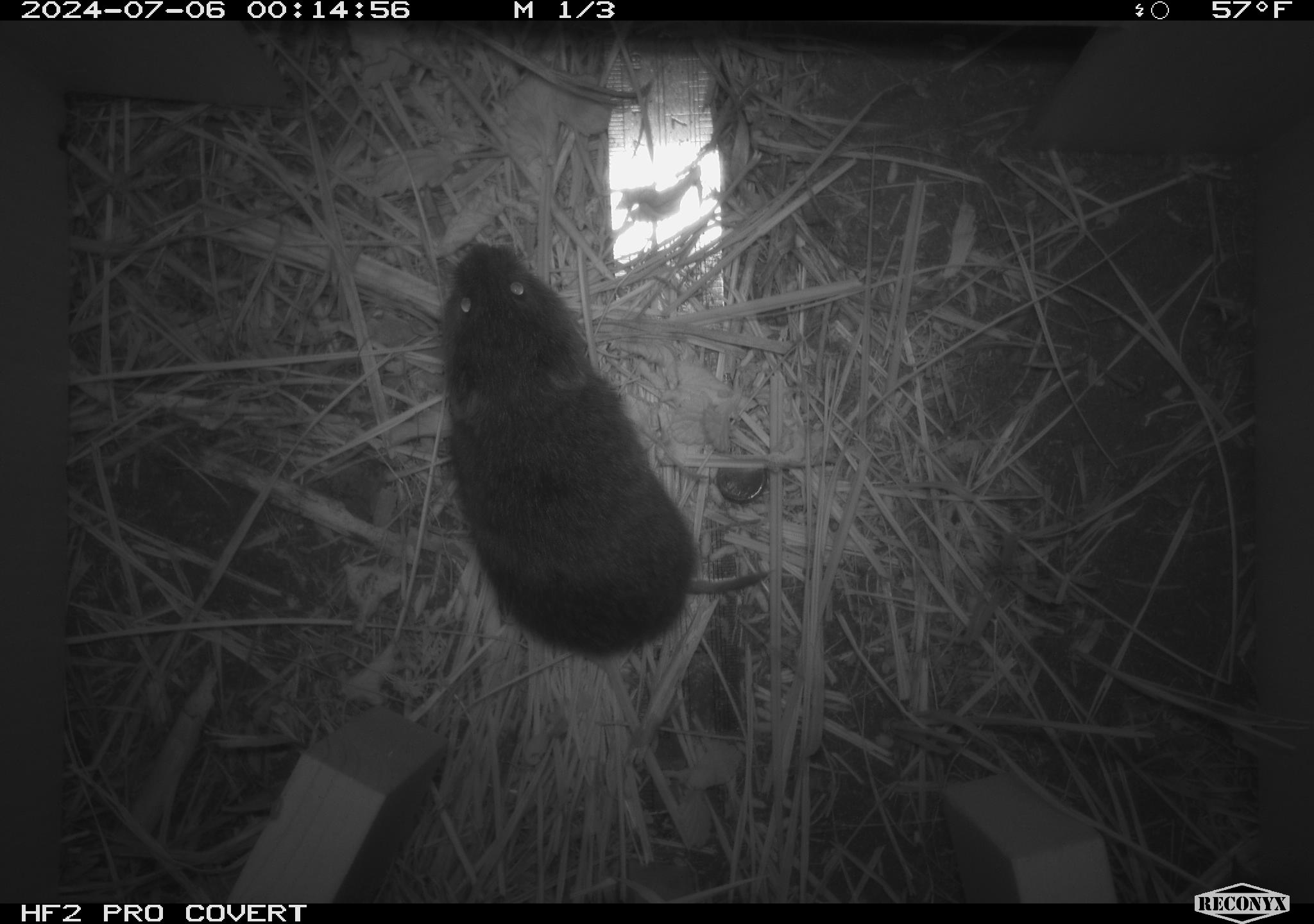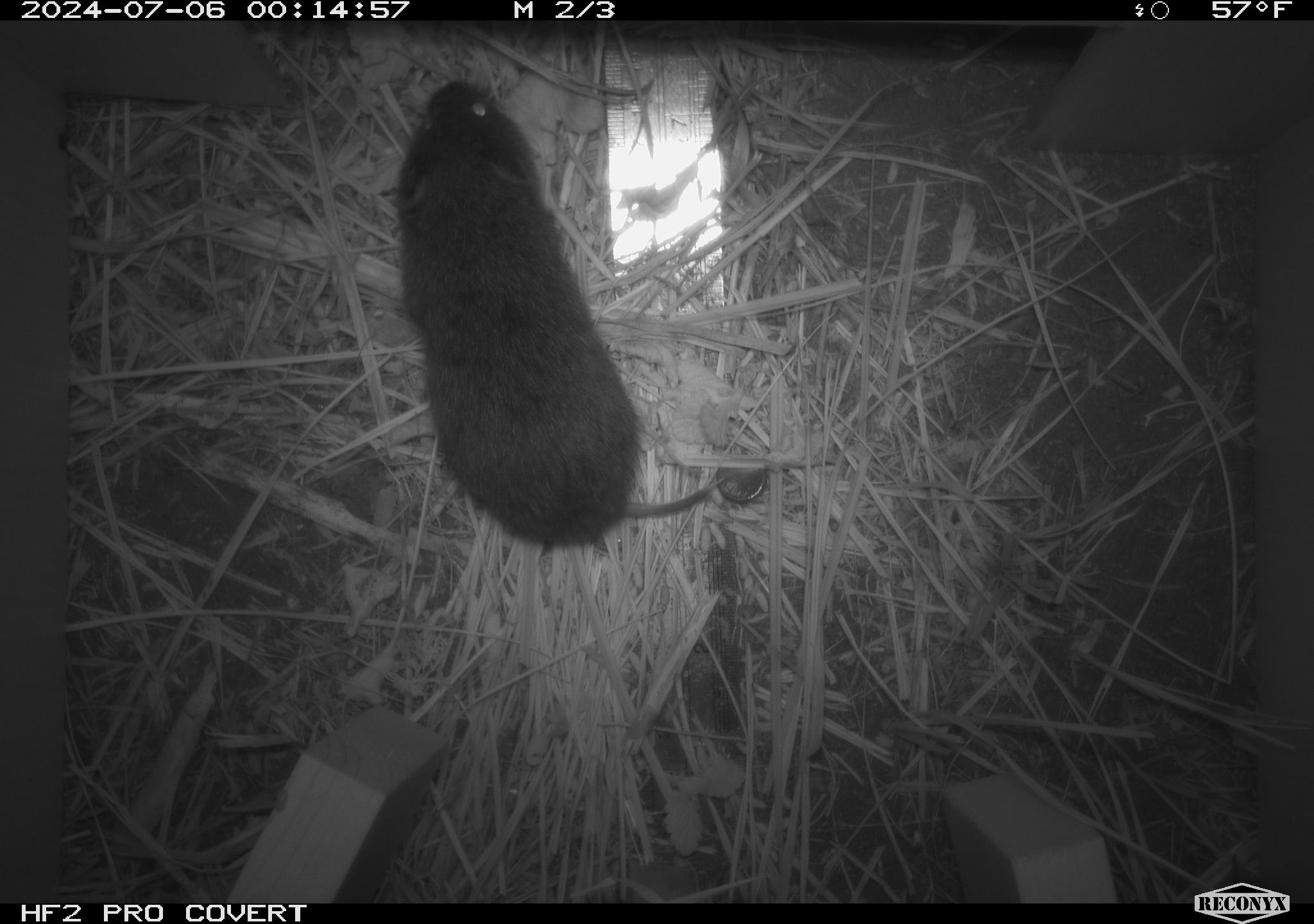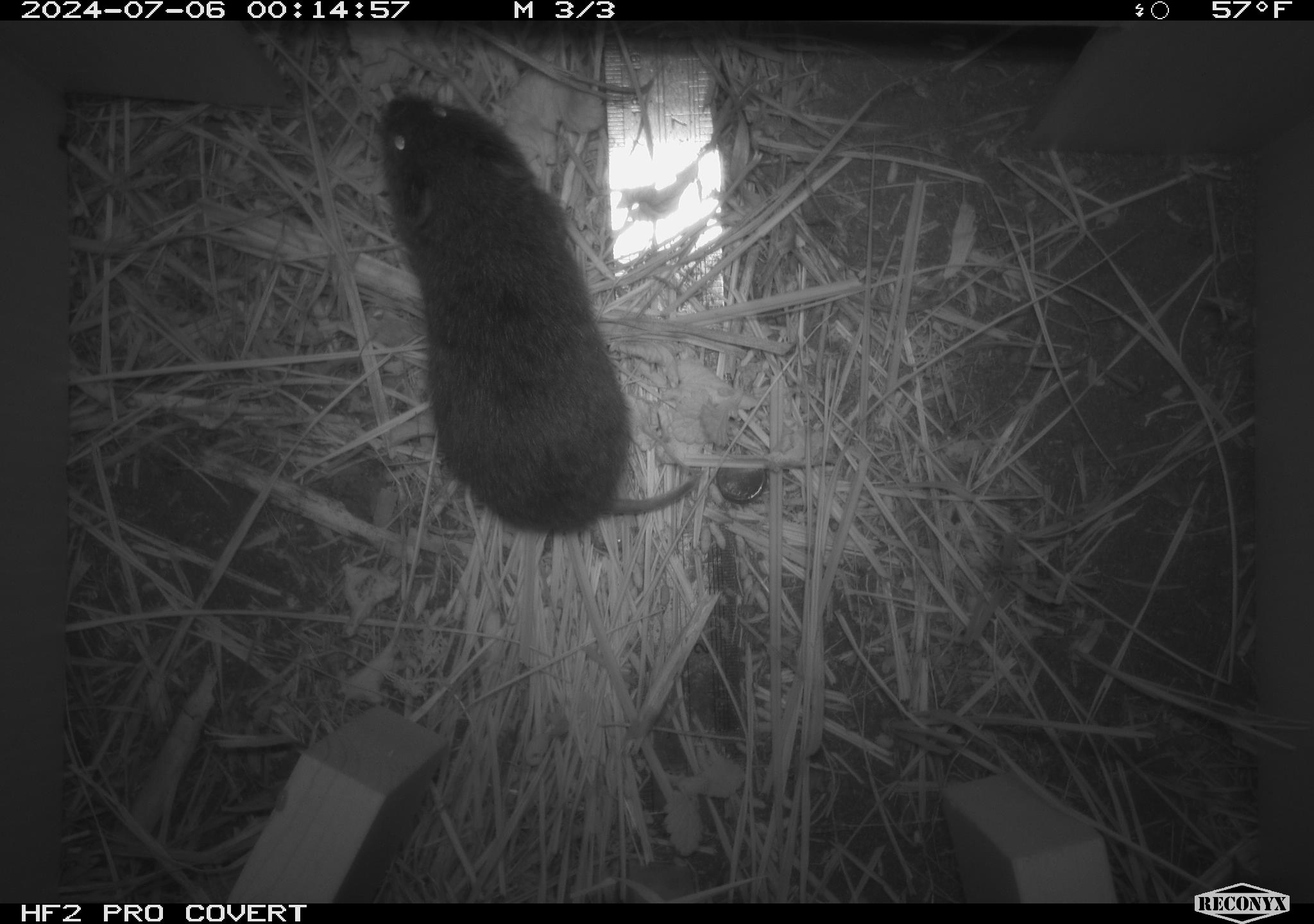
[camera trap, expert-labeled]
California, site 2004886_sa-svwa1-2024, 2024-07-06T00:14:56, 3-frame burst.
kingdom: Animalia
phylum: Chordata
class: Mammalia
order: Rodentia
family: Cricetidae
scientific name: Arvicolinae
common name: voles, lemmings, and muskrats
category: arvicolinae subfamily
Arvicolinae subfamily (voles, lemmings, and muskrats) (Arvicolinae).